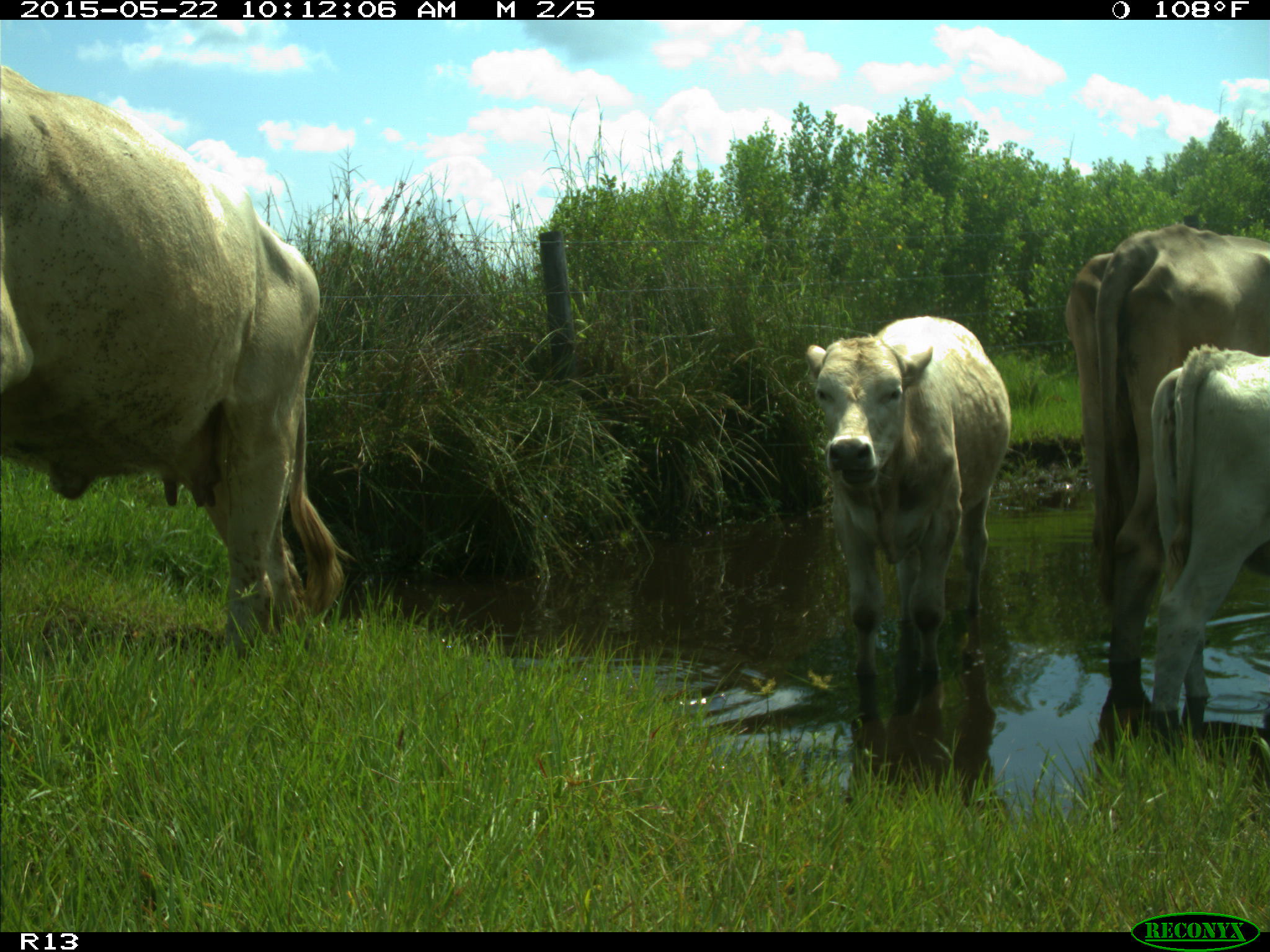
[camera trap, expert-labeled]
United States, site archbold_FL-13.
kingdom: Animalia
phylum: Chordata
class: Mammalia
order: Artiodactyla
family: Bovidae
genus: Bos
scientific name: Bos taurus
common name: domestic cow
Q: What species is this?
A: Bos taurus (domestic cow).